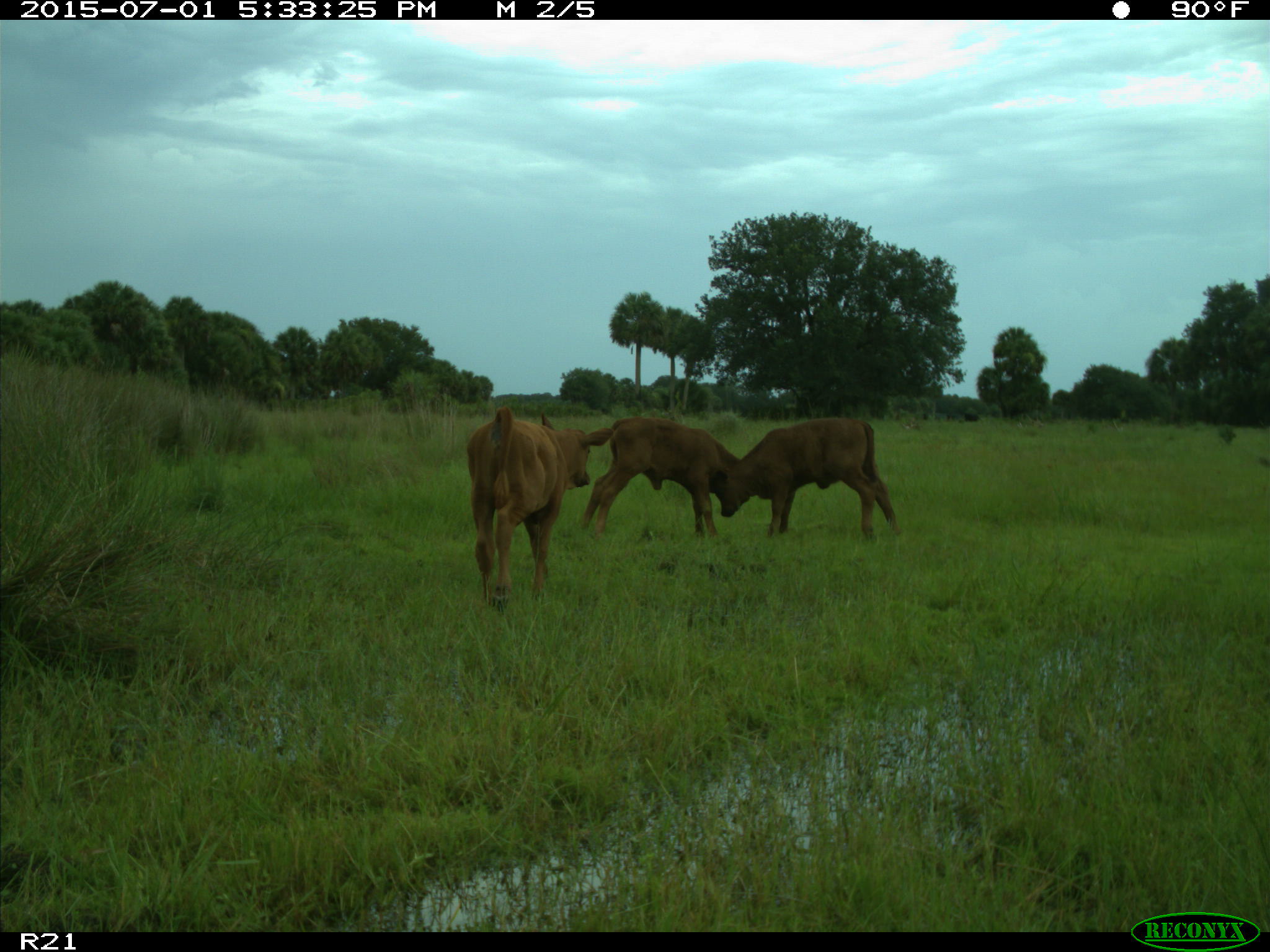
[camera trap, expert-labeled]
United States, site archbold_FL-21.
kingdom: Animalia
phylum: Chordata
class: Mammalia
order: Artiodactyla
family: Bovidae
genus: Bos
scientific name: Bos taurus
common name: domestic cow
Bos taurus (domestic cow).